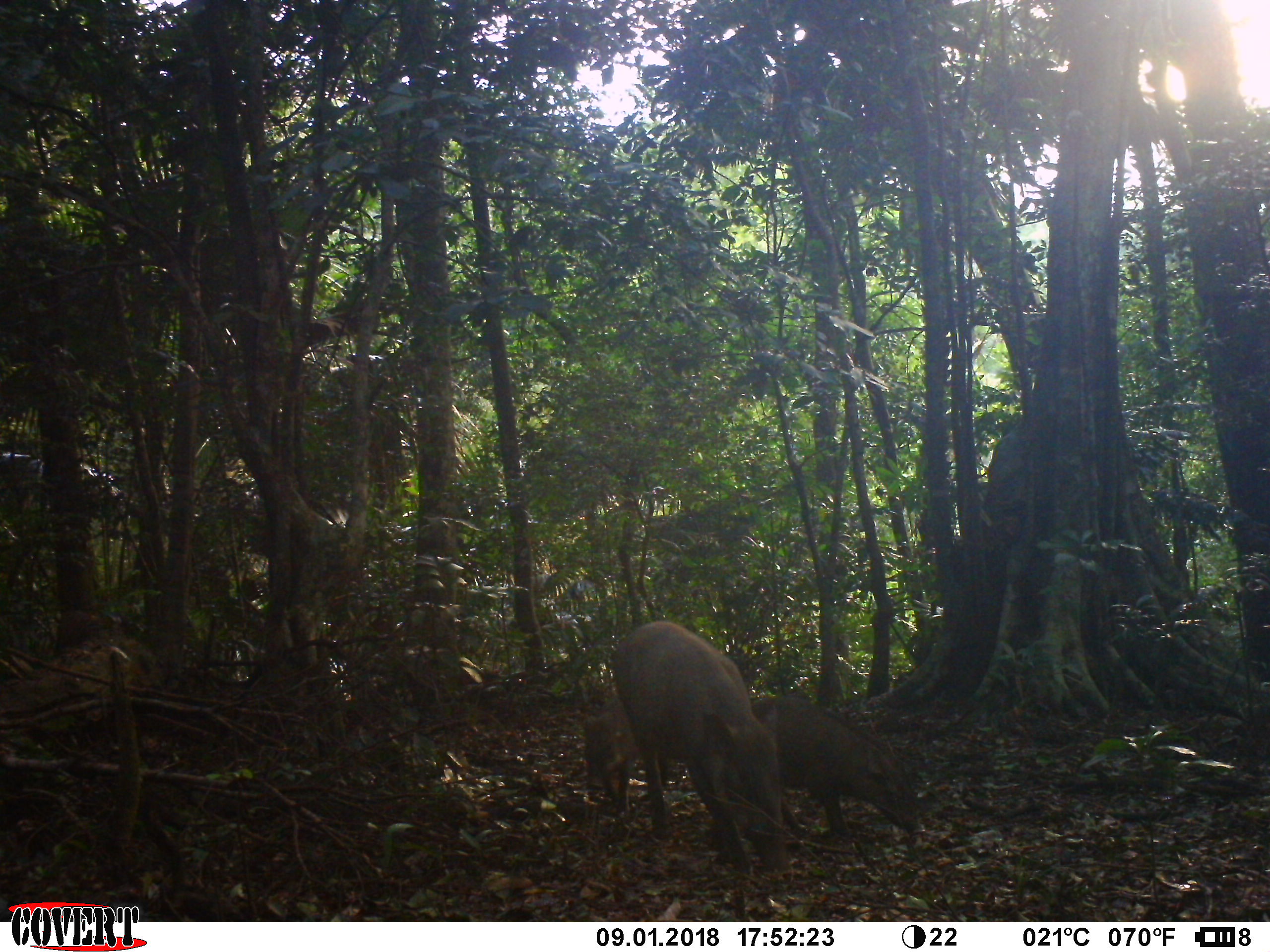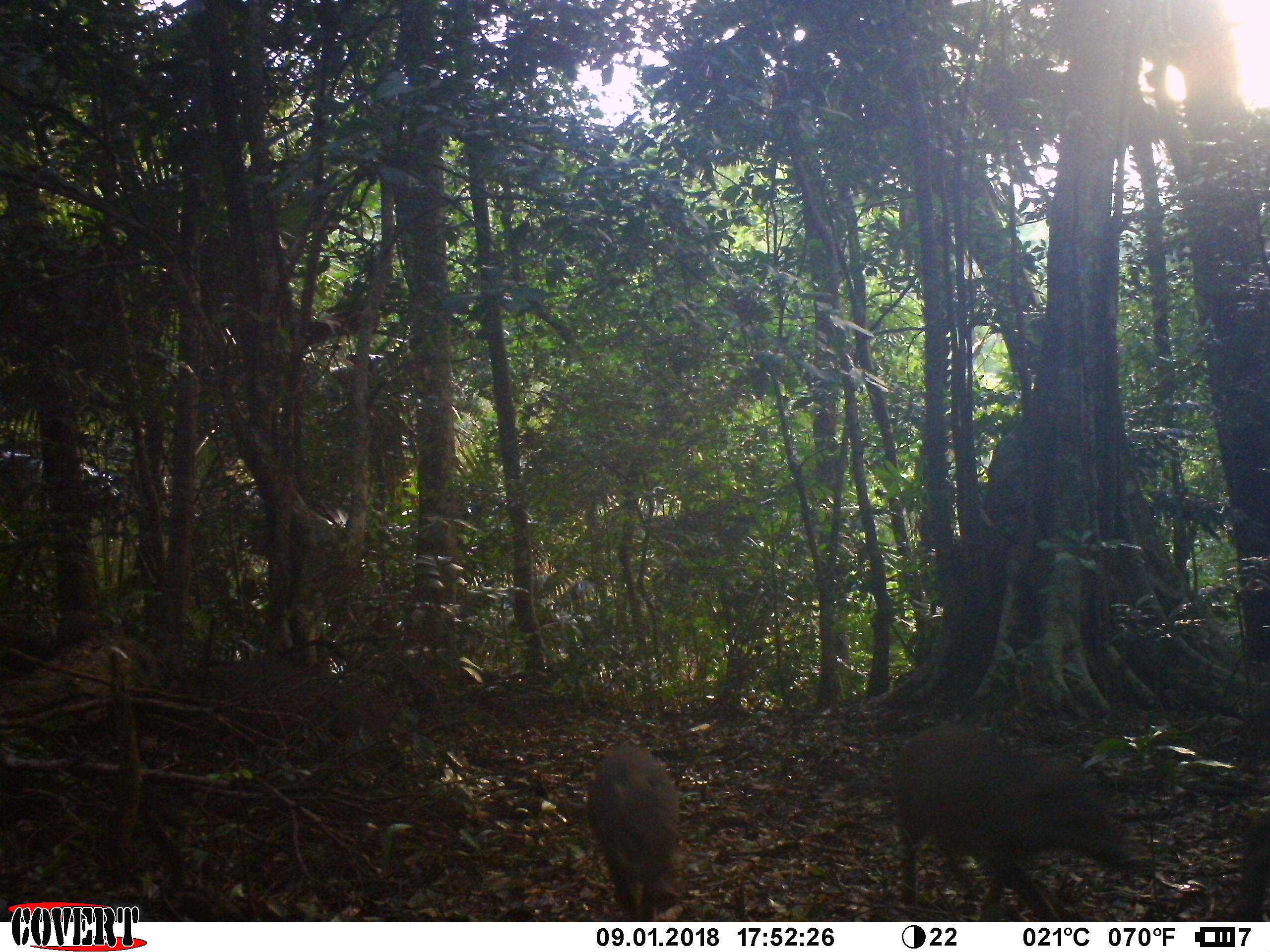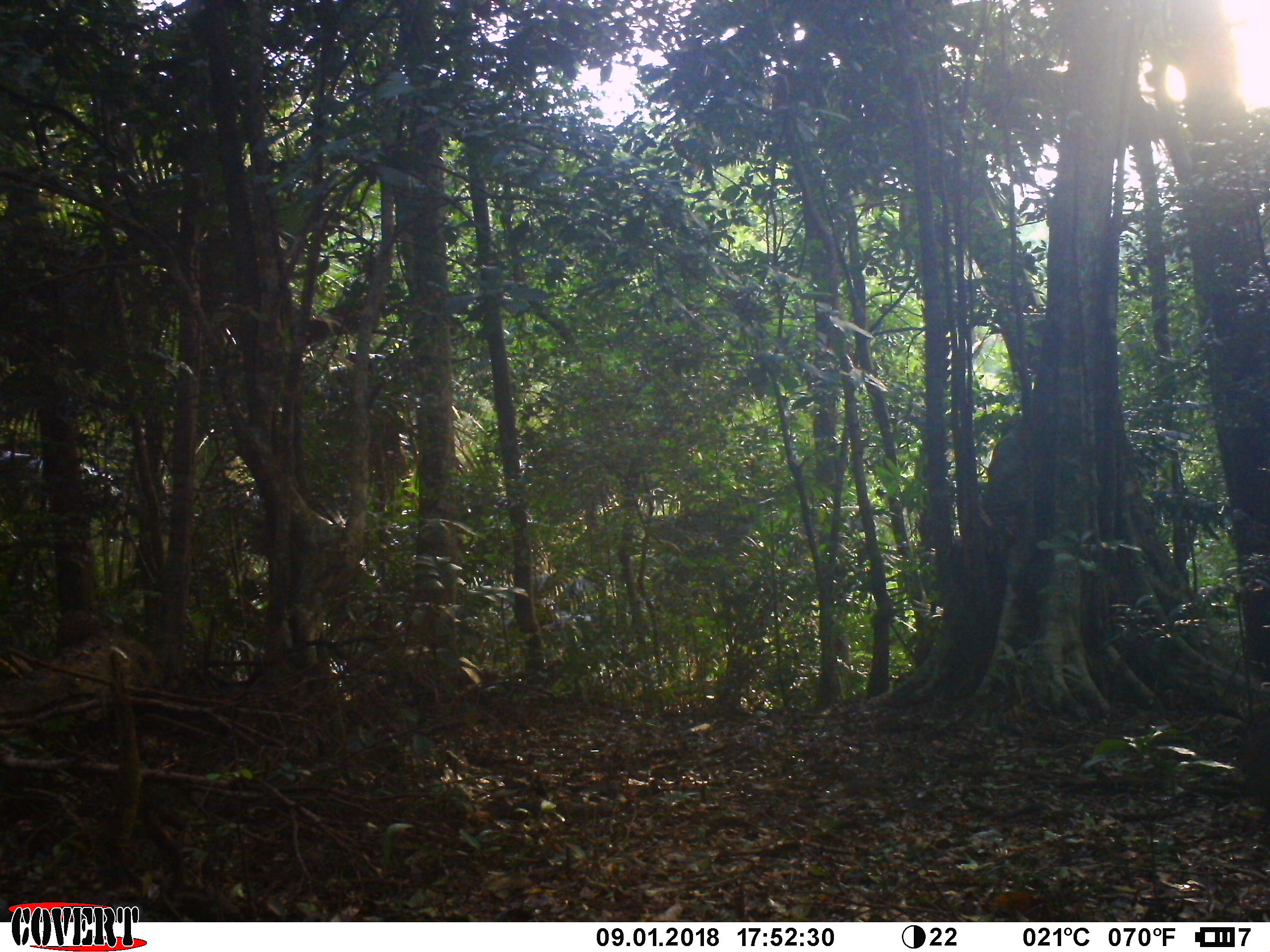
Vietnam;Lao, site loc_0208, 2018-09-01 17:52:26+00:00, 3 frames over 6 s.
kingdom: Animalia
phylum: Chordata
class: Mammalia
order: Artiodactyla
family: Suidae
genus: Sus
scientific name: Sus scrofa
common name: eurasian wild pig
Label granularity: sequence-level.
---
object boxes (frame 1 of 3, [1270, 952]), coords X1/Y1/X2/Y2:
eurasian wild pig: 611/620/790/873; 750/693/925/839; 584/693/640/812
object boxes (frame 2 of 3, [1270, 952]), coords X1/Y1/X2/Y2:
eurasian wild pig: 888/720/1150/921; 587/742/682/919; 1232/807/1270/920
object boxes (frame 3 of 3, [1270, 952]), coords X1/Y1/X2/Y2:
eurasian wild pig: 1232/699/1270/804